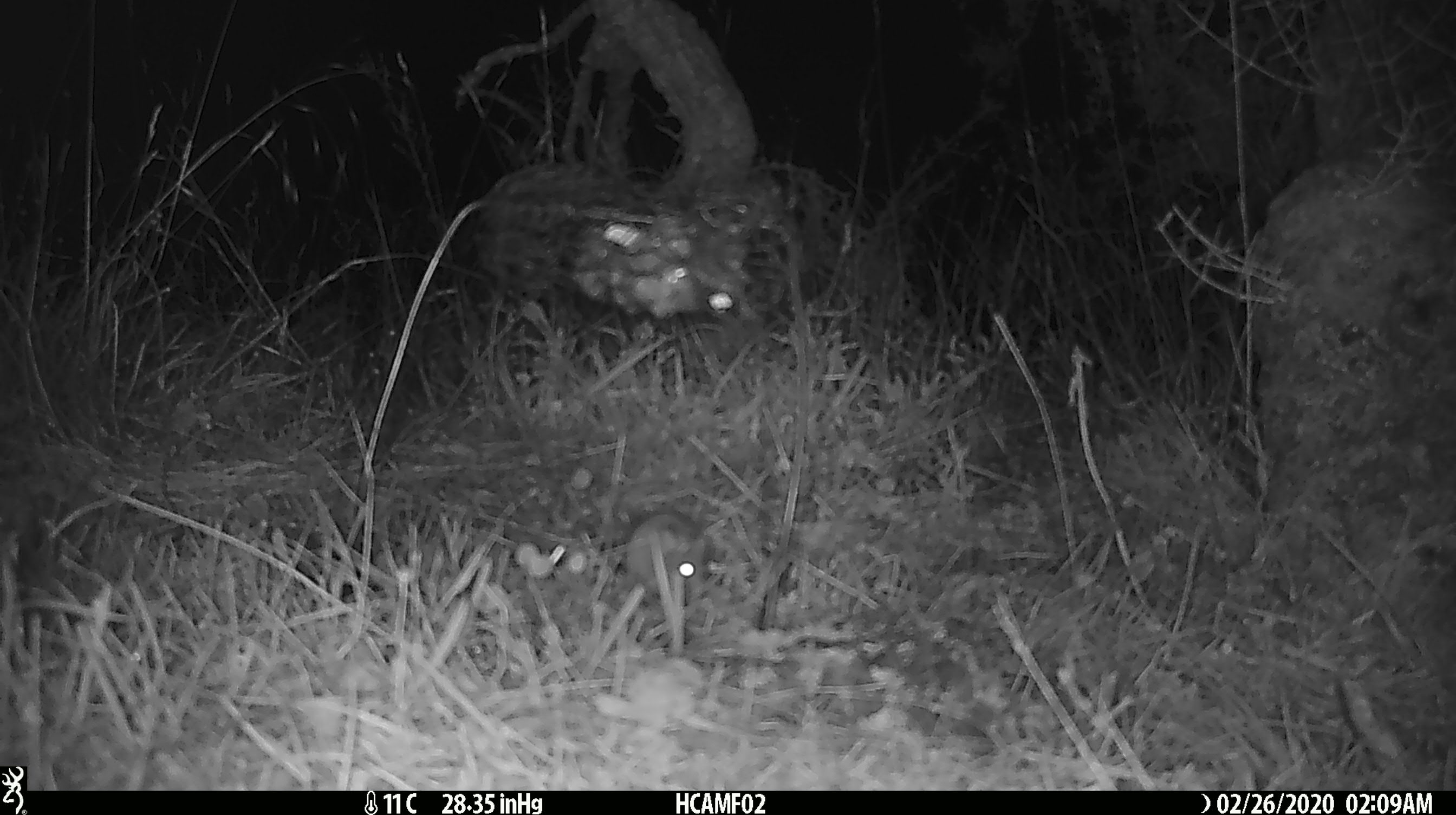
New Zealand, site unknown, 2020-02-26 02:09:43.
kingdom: Animalia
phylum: Chordata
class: Mammalia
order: Rodentia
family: Muridae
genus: Mus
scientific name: Mus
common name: mouse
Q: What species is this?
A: Mouse (Mus).